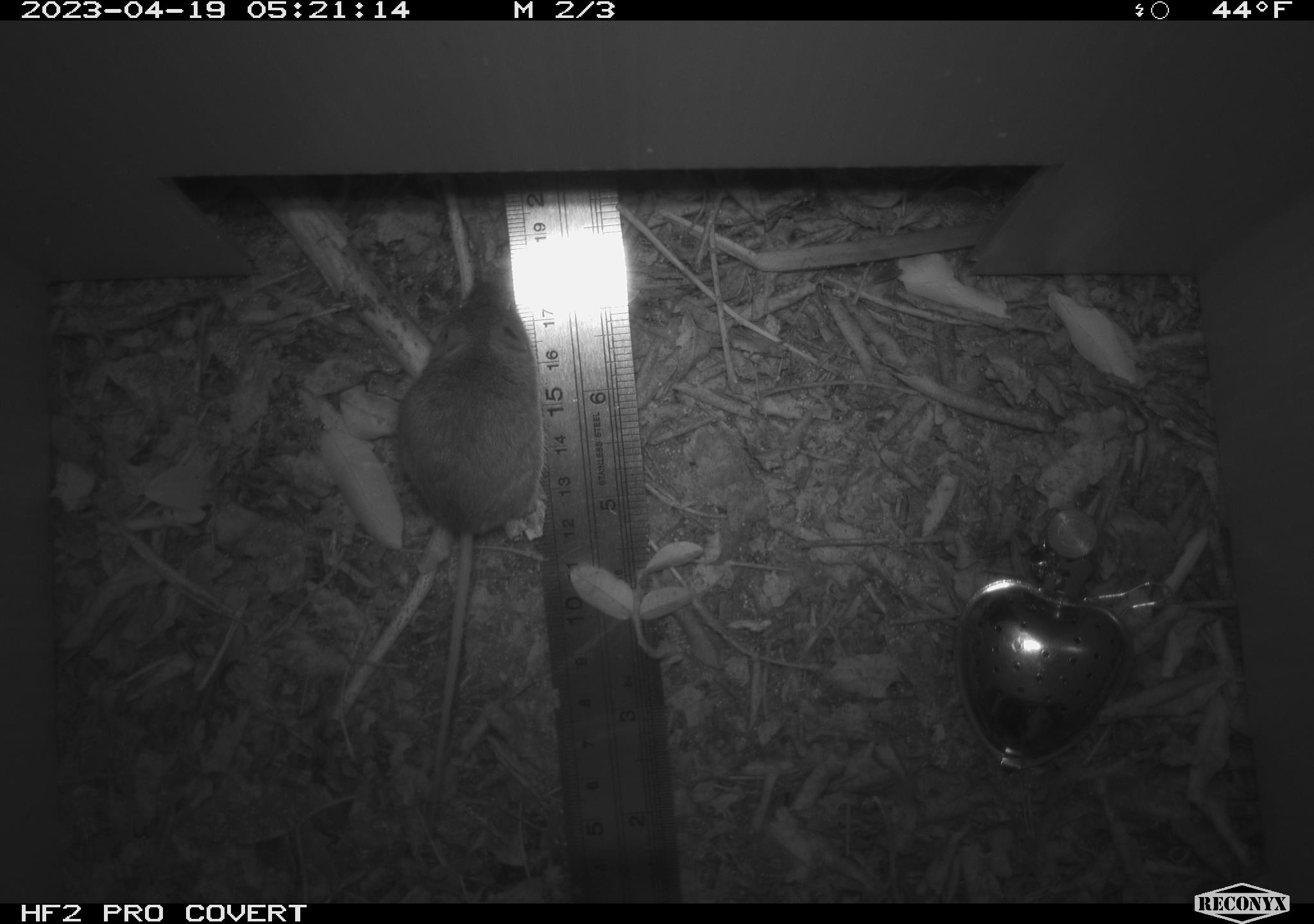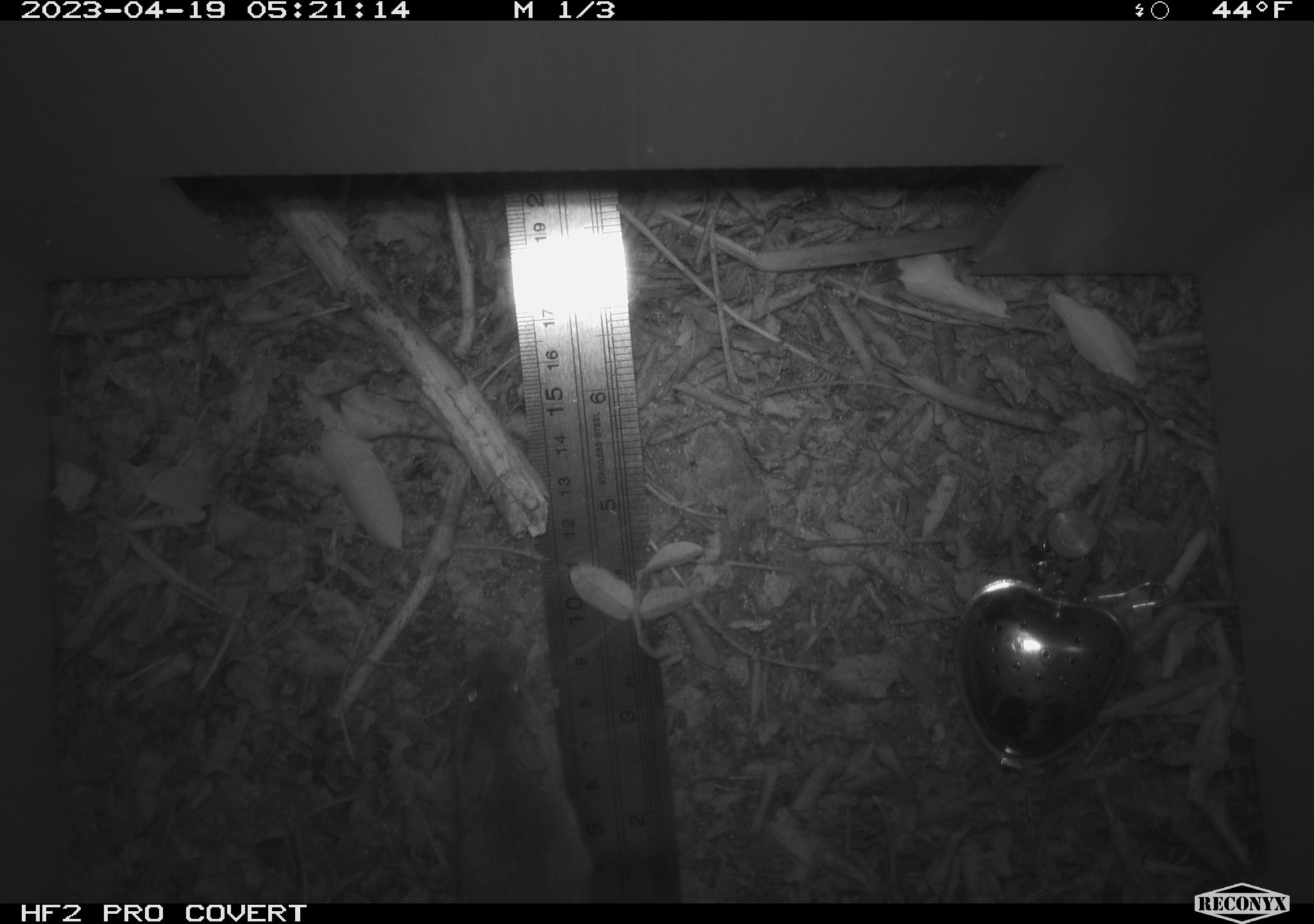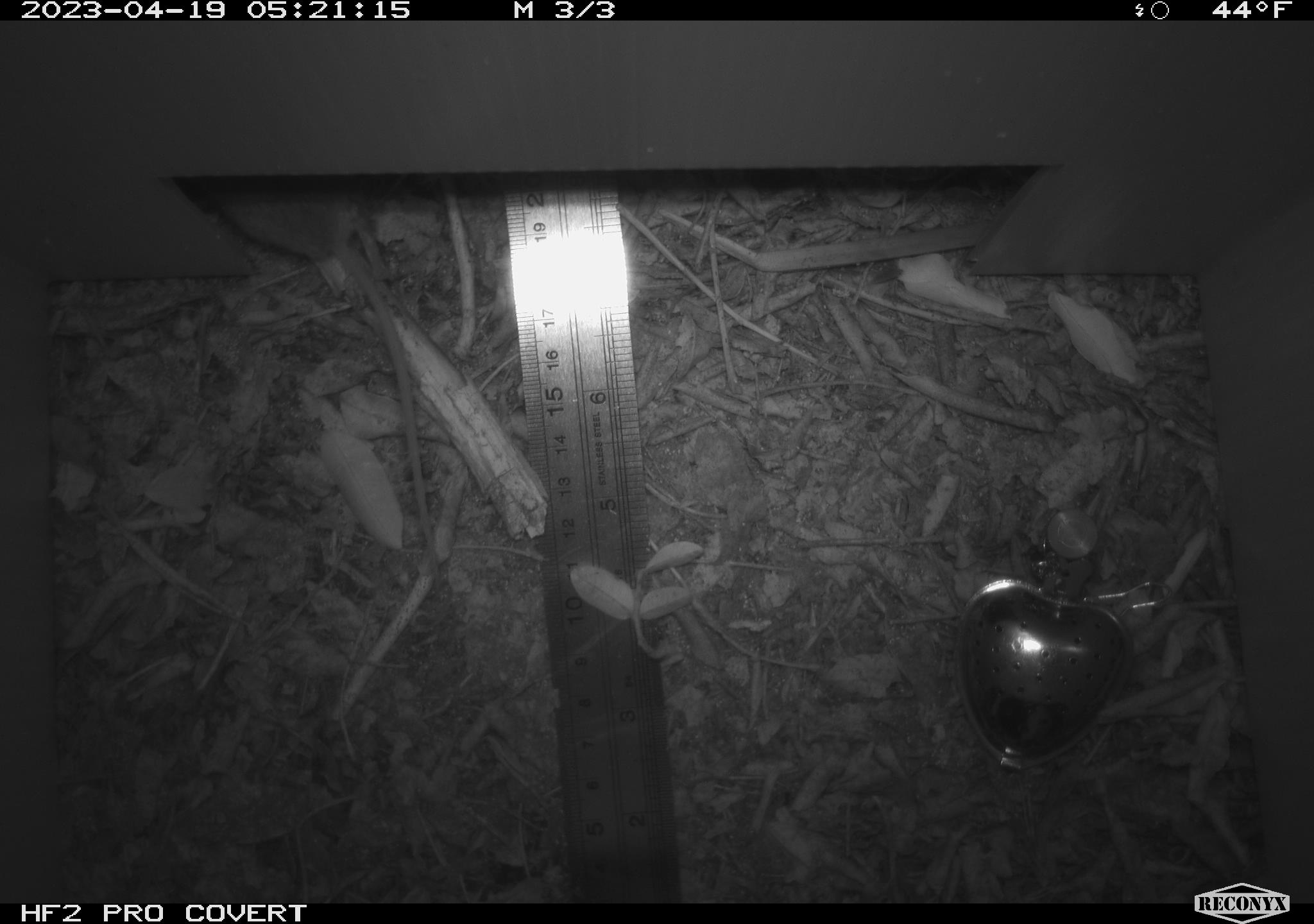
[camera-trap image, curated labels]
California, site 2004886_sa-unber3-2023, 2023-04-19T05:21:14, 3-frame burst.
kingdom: Animalia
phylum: Chordata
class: Mammalia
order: Rodentia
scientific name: Rodentia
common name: mouse species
Mouse species (Rodentia).